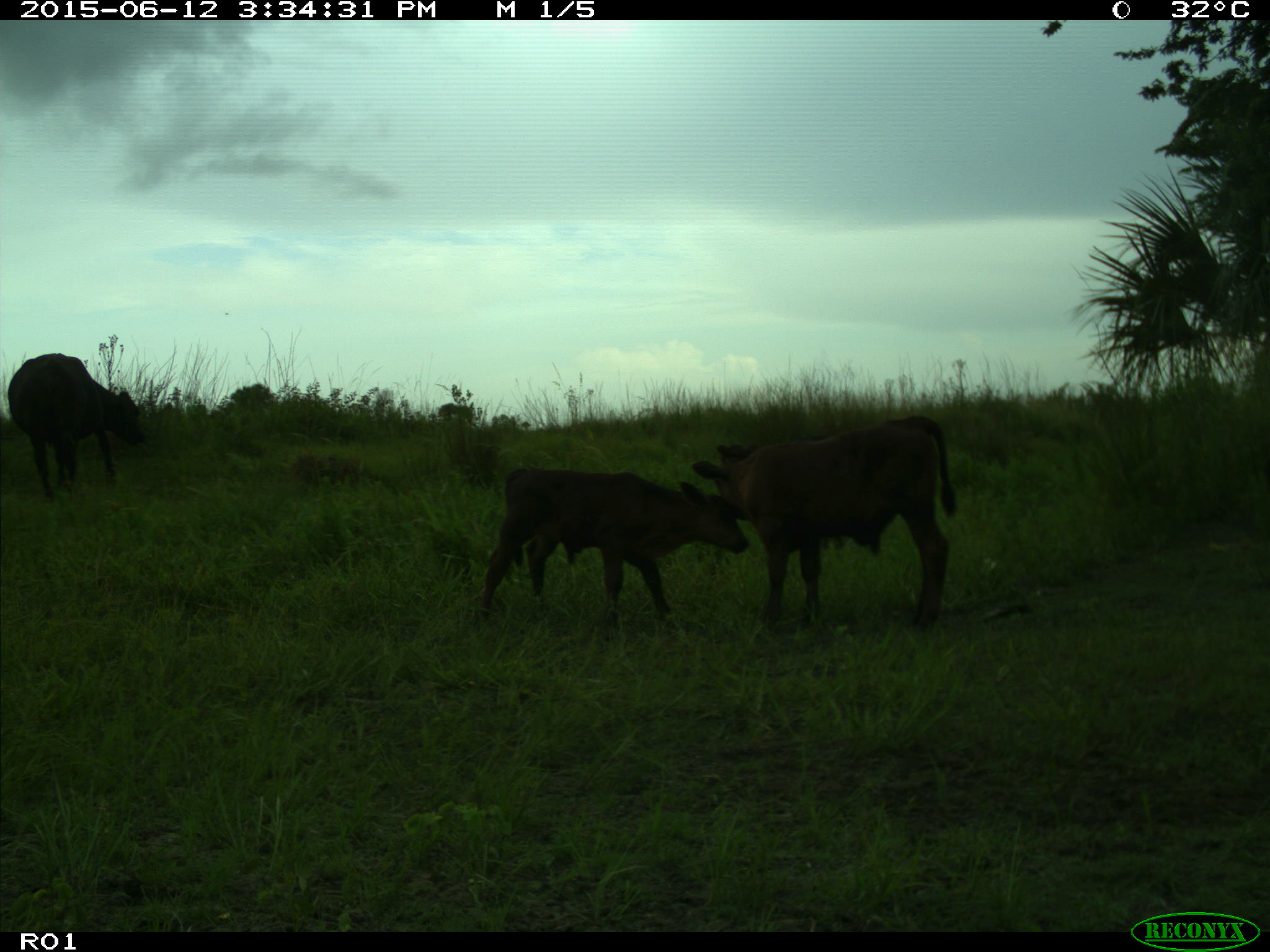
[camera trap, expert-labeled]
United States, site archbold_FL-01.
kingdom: Animalia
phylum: Chordata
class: Mammalia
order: Artiodactyla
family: Bovidae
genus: Bos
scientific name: Bos taurus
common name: domestic cow